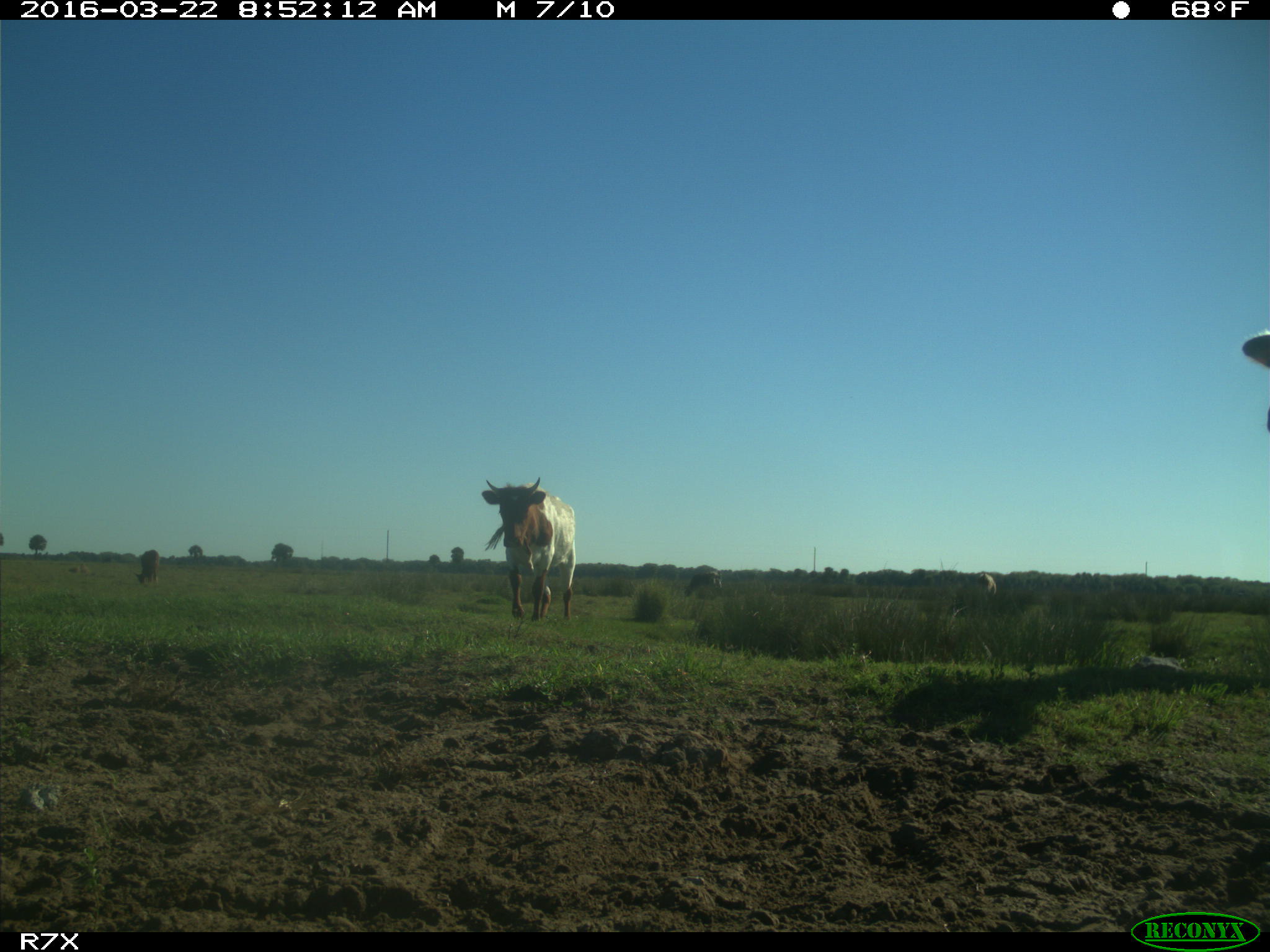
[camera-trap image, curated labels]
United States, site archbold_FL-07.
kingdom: Animalia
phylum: Chordata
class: Mammalia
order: Artiodactyla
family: Bovidae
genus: Bos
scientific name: Bos taurus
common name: domestic cow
Bos taurus (domestic cow).